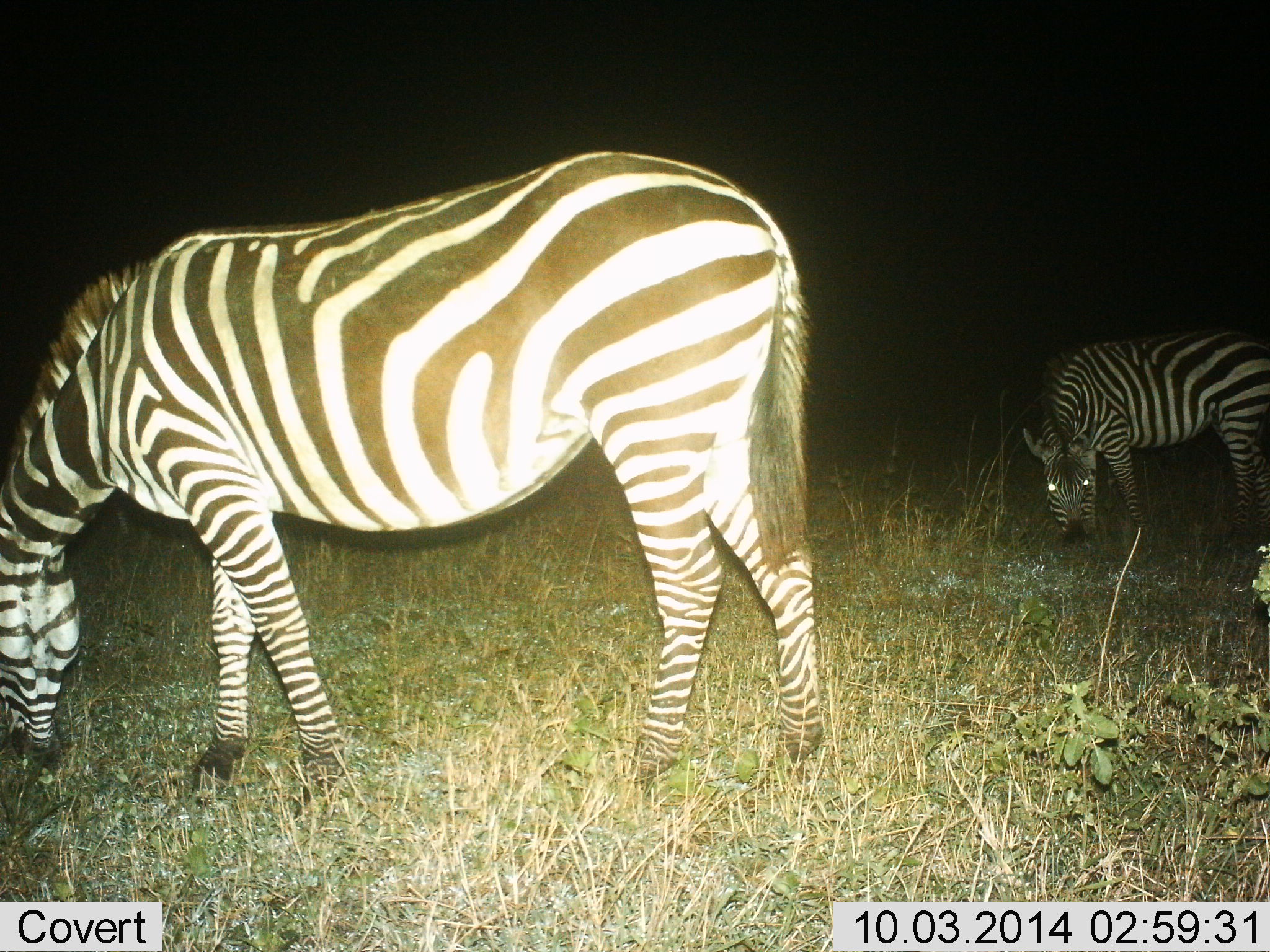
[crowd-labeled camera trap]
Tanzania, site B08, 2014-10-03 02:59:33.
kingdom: Animalia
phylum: Chordata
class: Mammalia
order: Perissodactyla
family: Equidae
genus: Equus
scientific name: Equus quagga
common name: plains zebra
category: zebra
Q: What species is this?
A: Zebra (plains zebra) (Equus quagga).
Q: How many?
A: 2.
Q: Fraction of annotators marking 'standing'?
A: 20%.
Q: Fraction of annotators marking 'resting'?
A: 0%.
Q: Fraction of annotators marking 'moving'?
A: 0%.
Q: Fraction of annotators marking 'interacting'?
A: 0%.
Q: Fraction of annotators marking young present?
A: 0%.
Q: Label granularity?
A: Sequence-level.